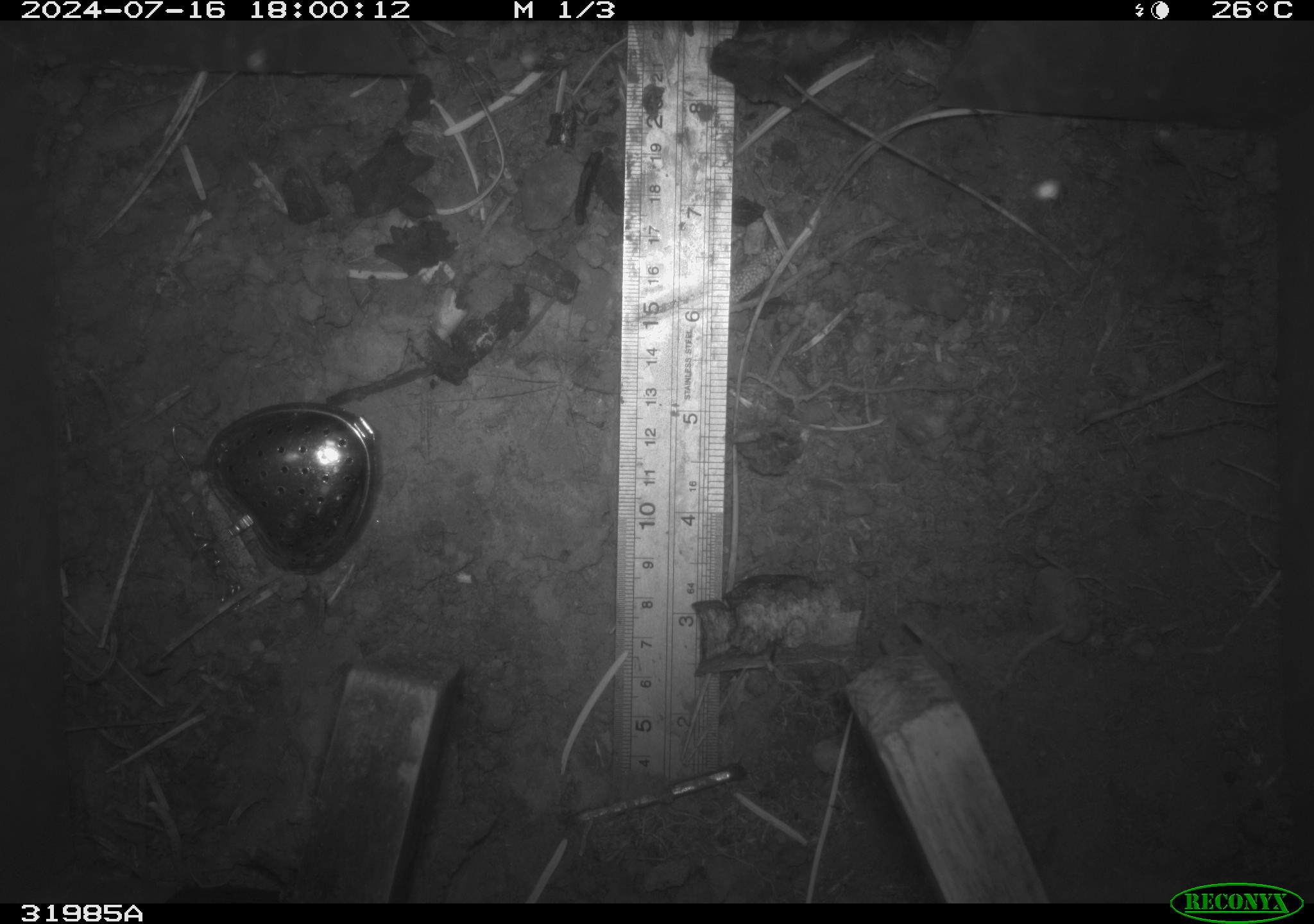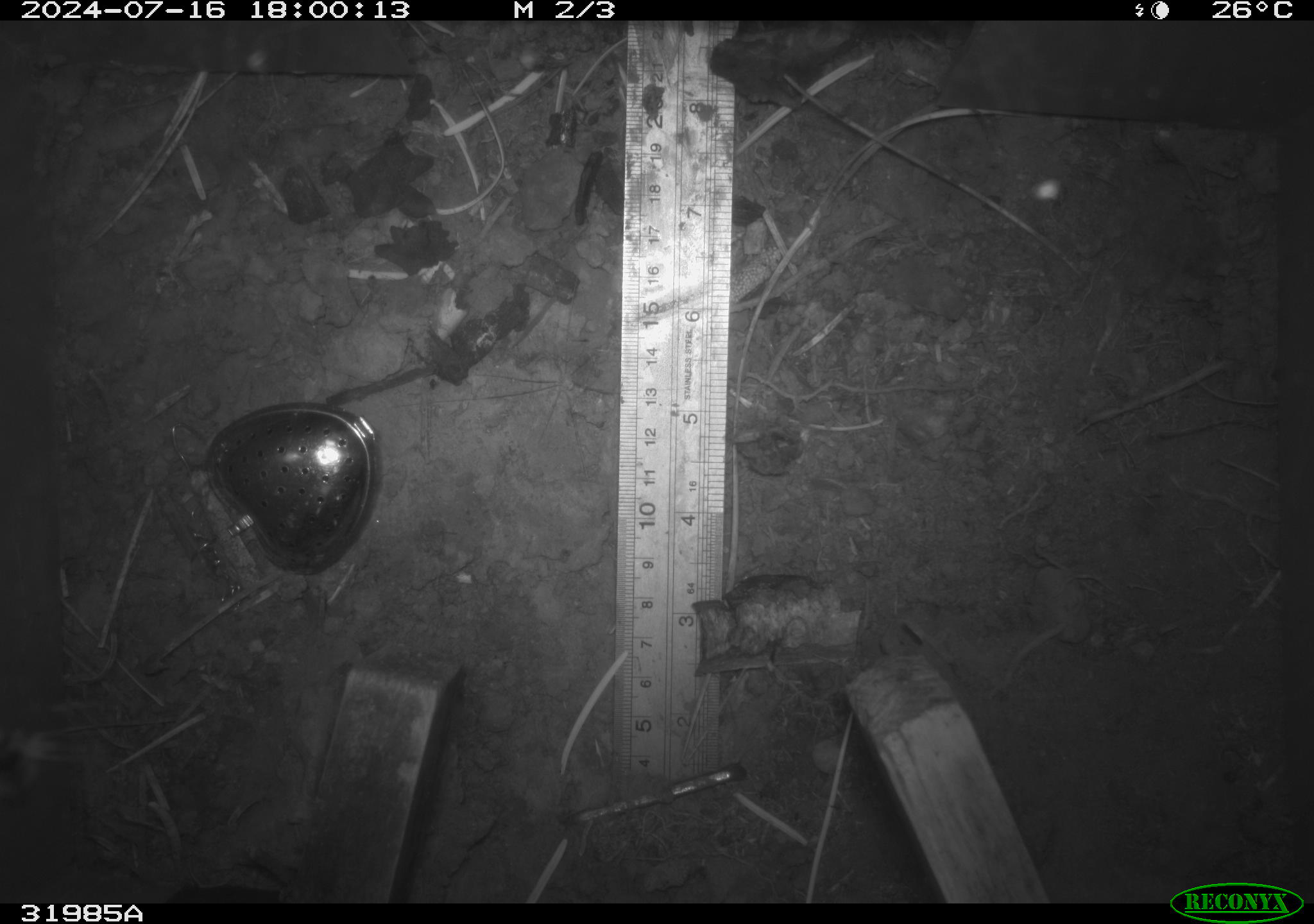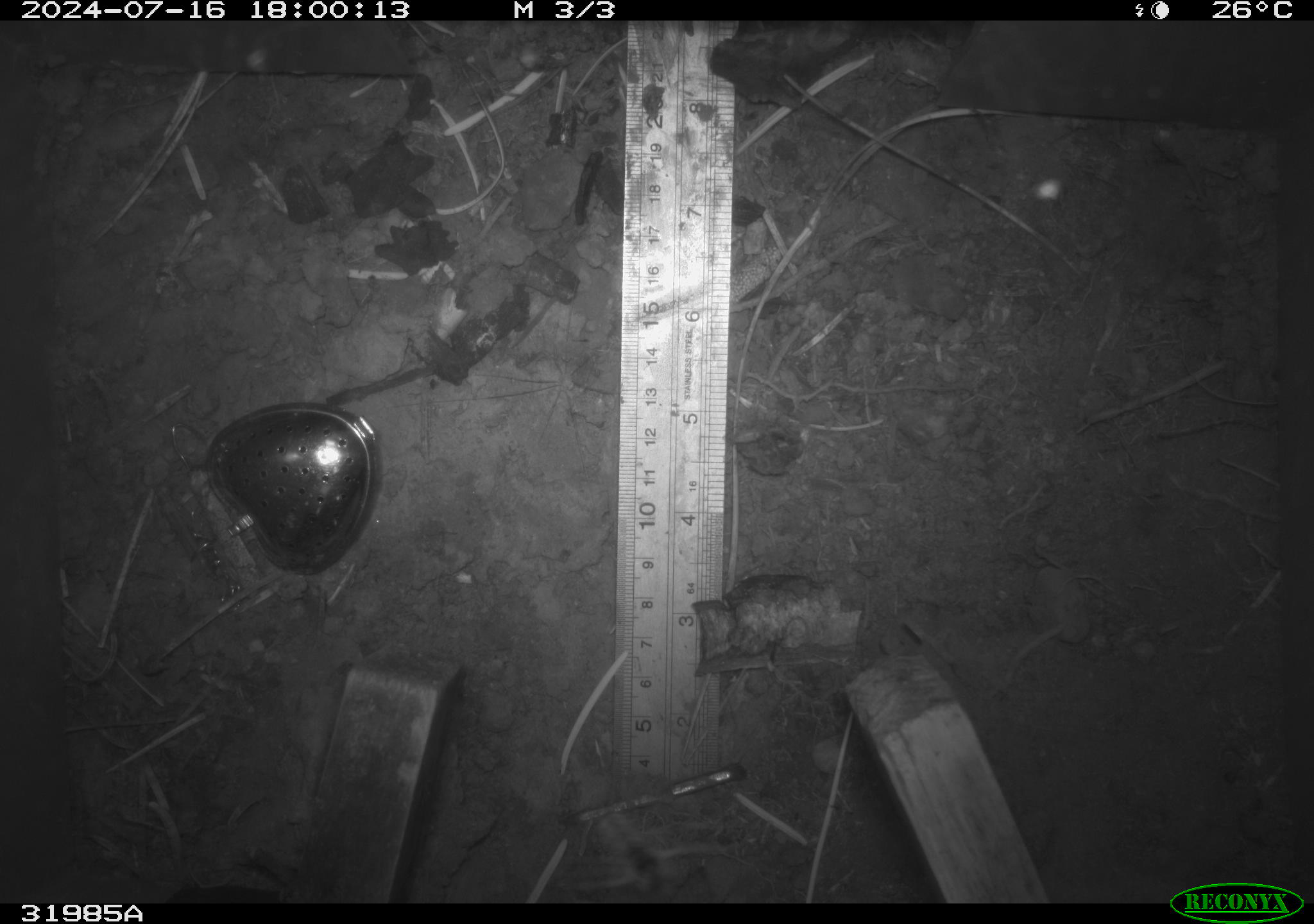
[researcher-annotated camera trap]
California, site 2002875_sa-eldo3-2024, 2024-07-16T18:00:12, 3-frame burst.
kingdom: Animalia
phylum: Arthropoda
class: Insecta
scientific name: Insecta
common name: insect